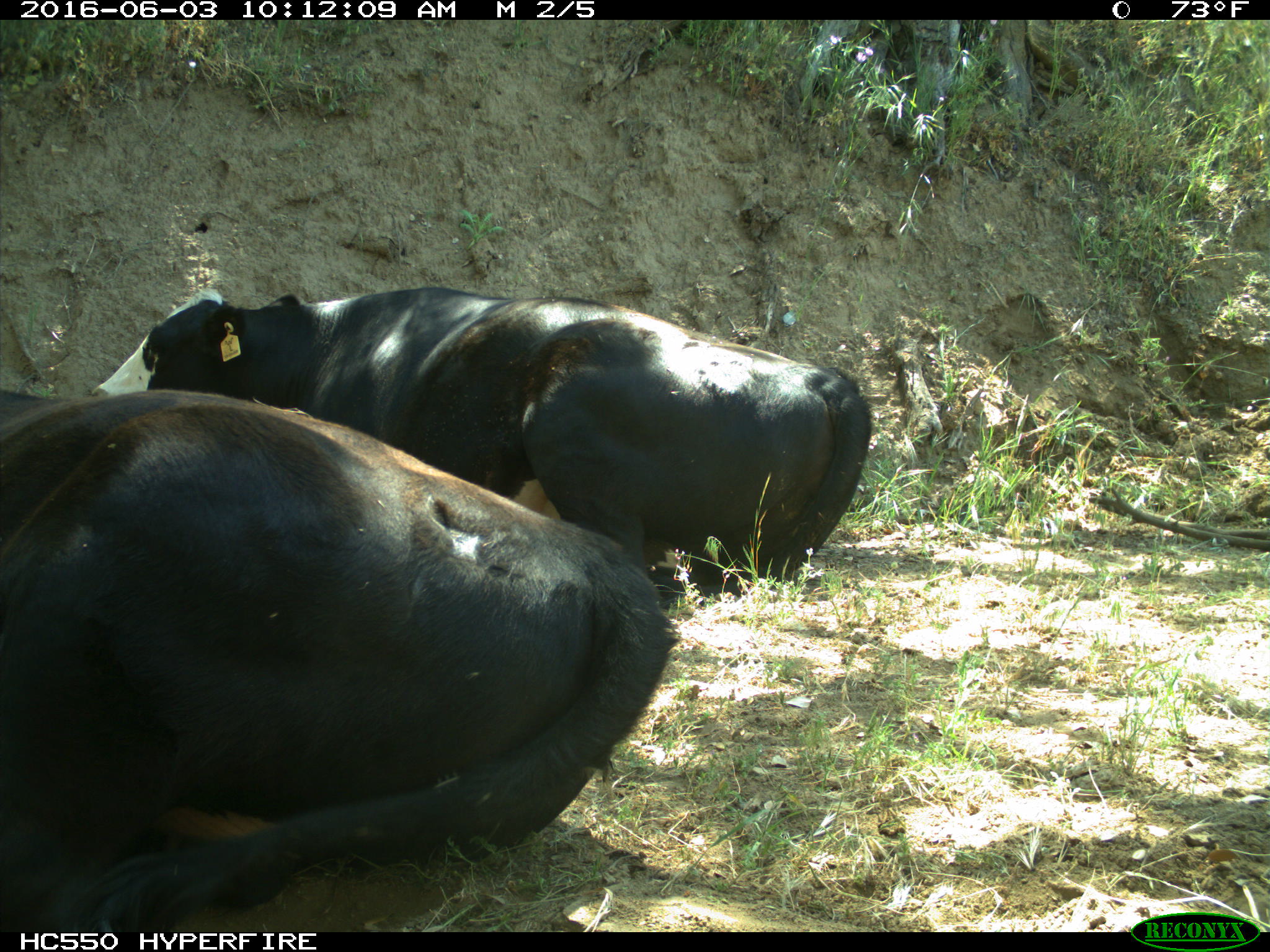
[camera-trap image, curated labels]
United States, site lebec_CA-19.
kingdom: Animalia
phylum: Chordata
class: Mammalia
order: Artiodactyla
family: Bovidae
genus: Bos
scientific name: Bos taurus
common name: domestic cow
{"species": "Bos taurus (domestic cow)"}